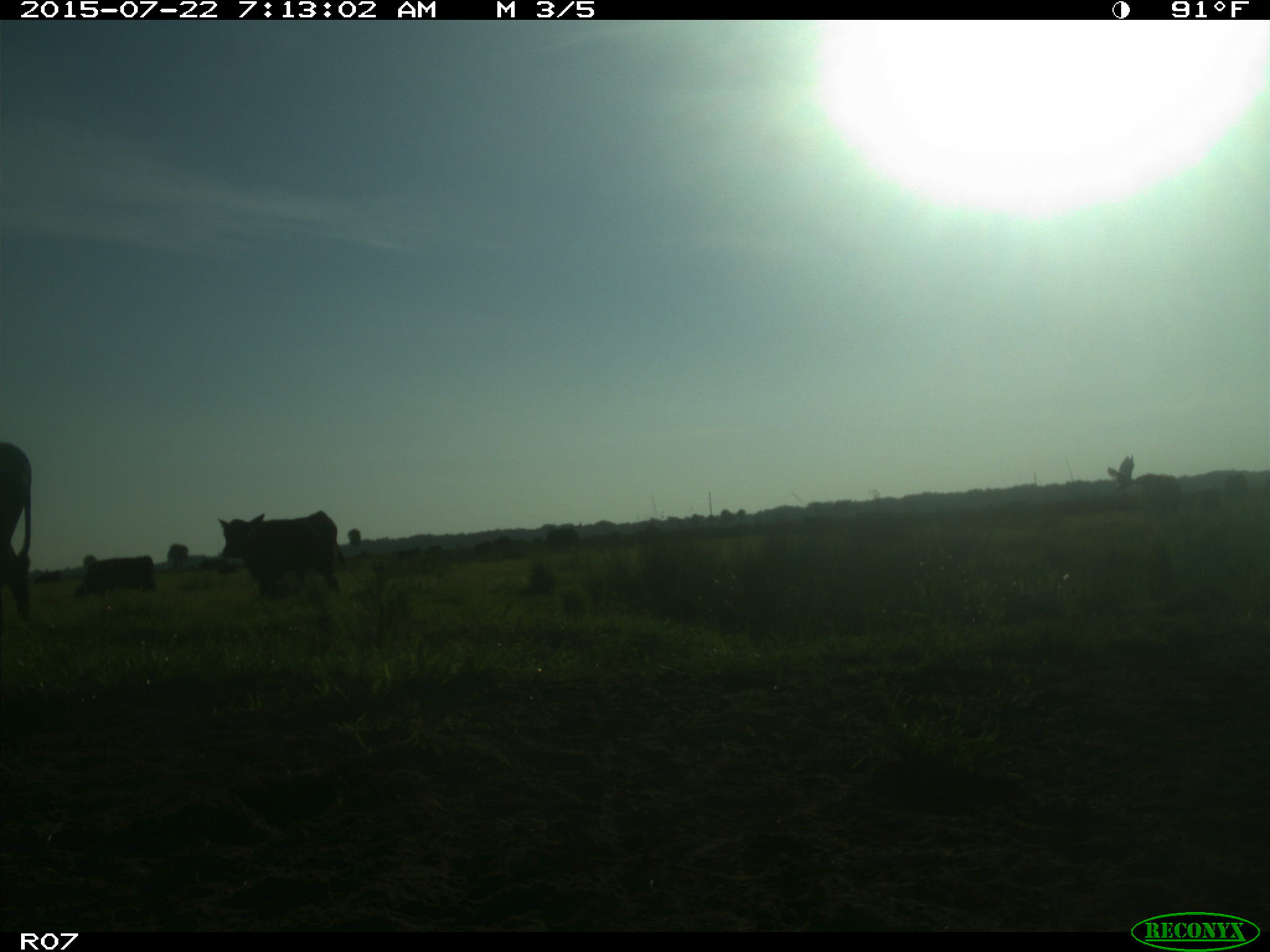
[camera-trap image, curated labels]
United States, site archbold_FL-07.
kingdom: Animalia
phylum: Chordata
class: Mammalia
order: Artiodactyla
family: Cervidae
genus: Odocoileus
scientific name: Odocoileus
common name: deer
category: unidentified deer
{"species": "unidentified deer (deer) (Odocoileus)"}